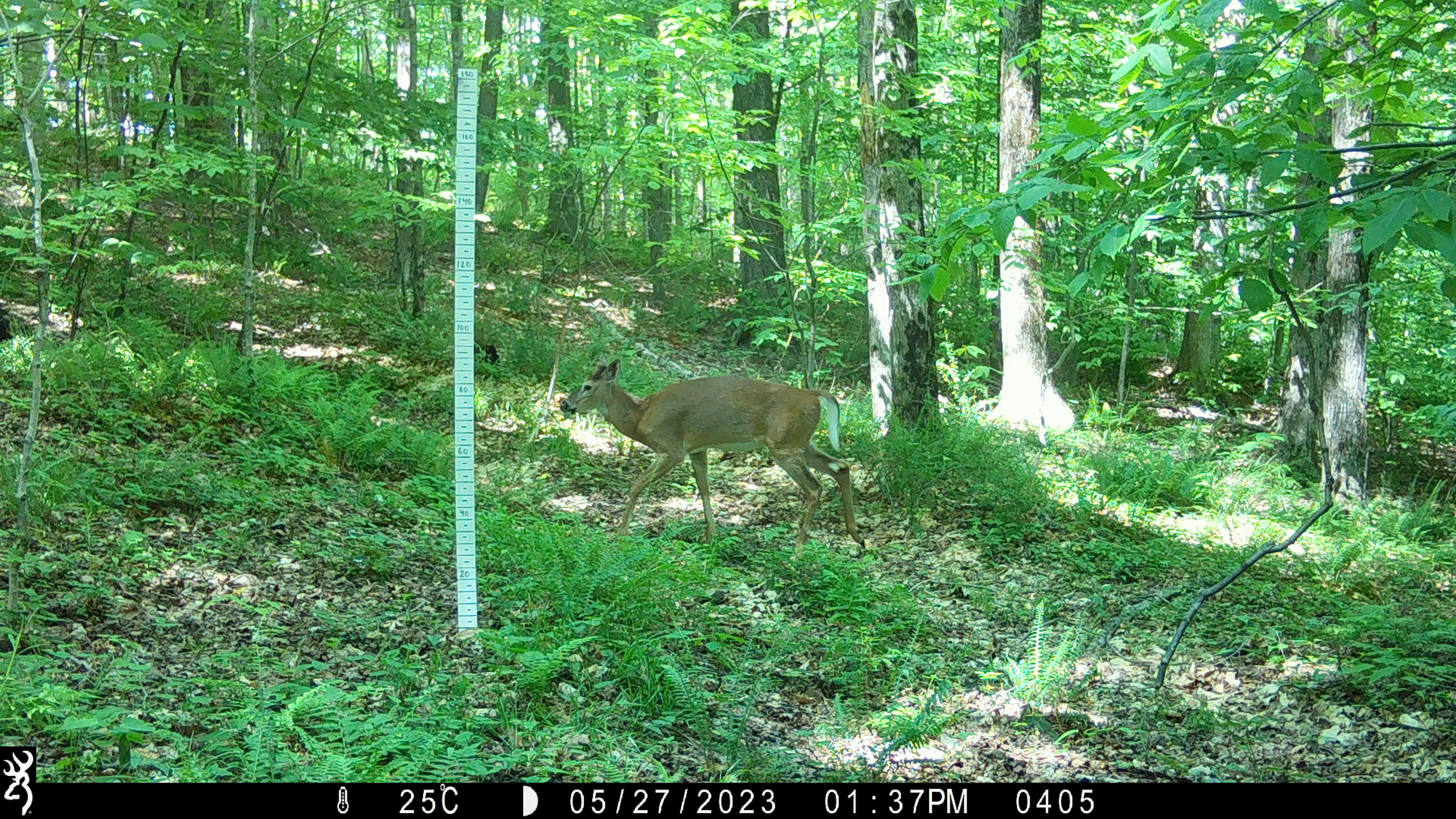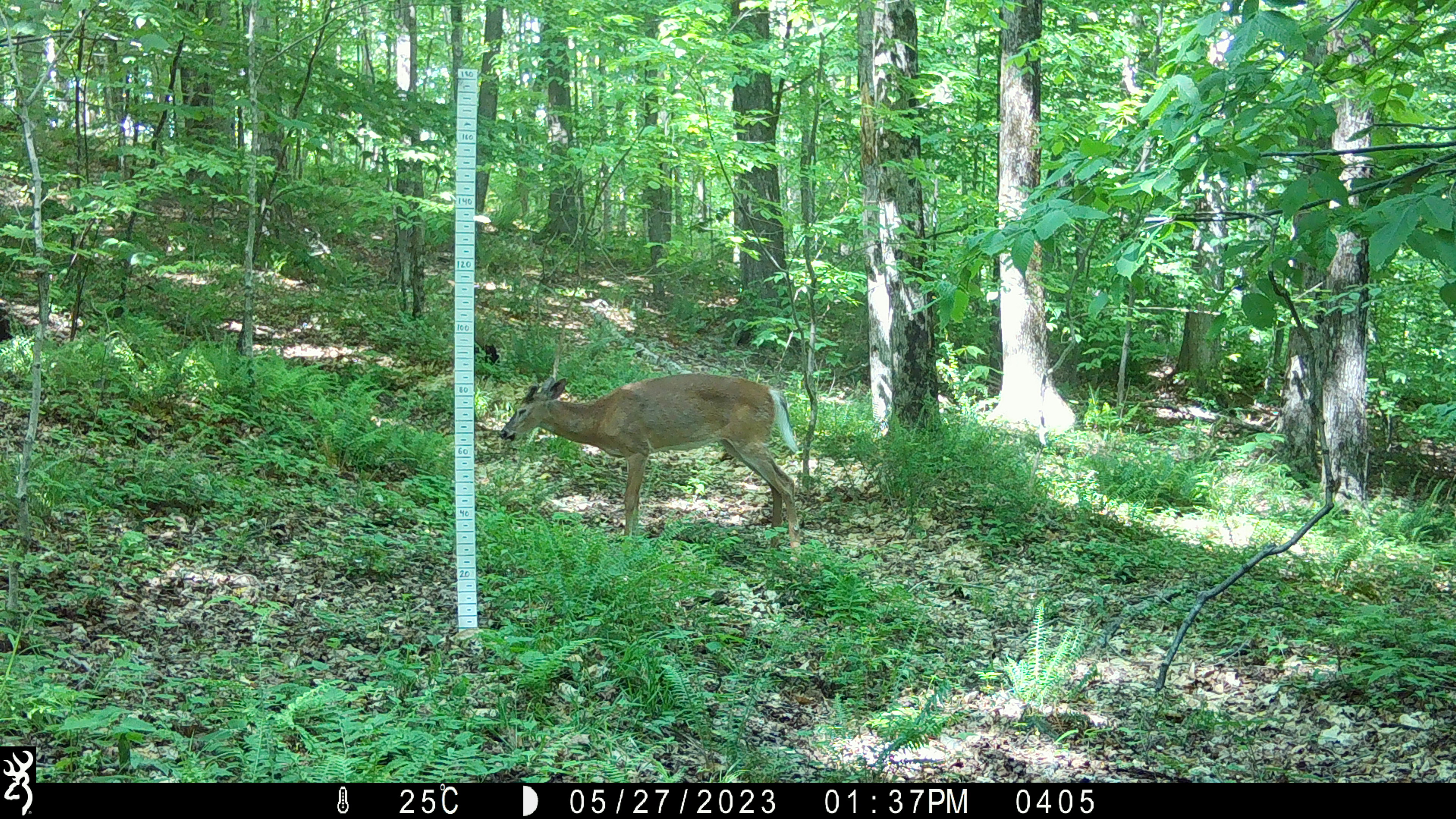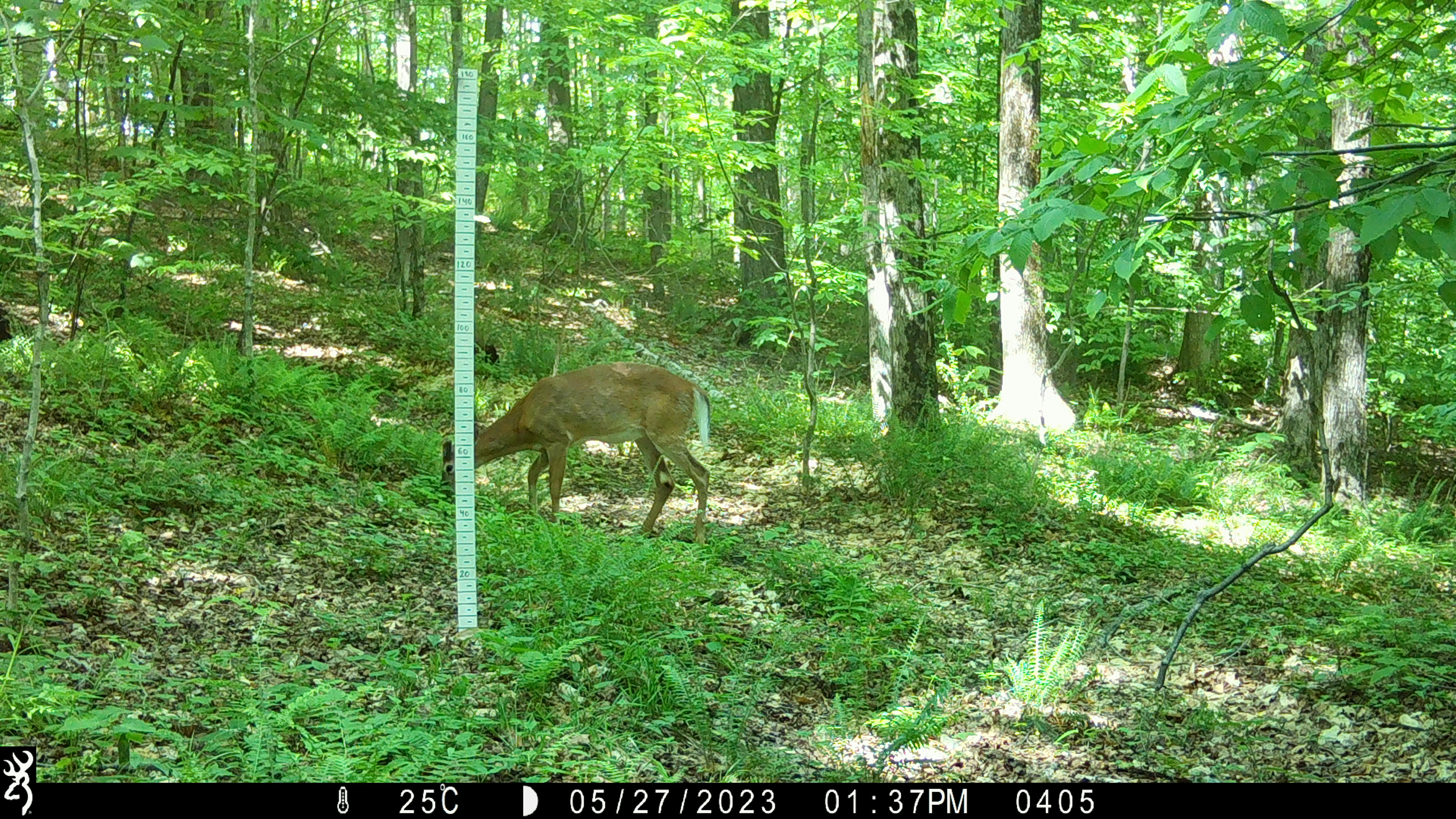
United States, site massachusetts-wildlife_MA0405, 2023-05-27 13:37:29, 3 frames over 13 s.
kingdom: Animalia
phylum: Chordata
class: Mammalia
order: Artiodactyla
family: Cervidae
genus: Odocoileus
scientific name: Odocoileus virginianus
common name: white-tailed deer